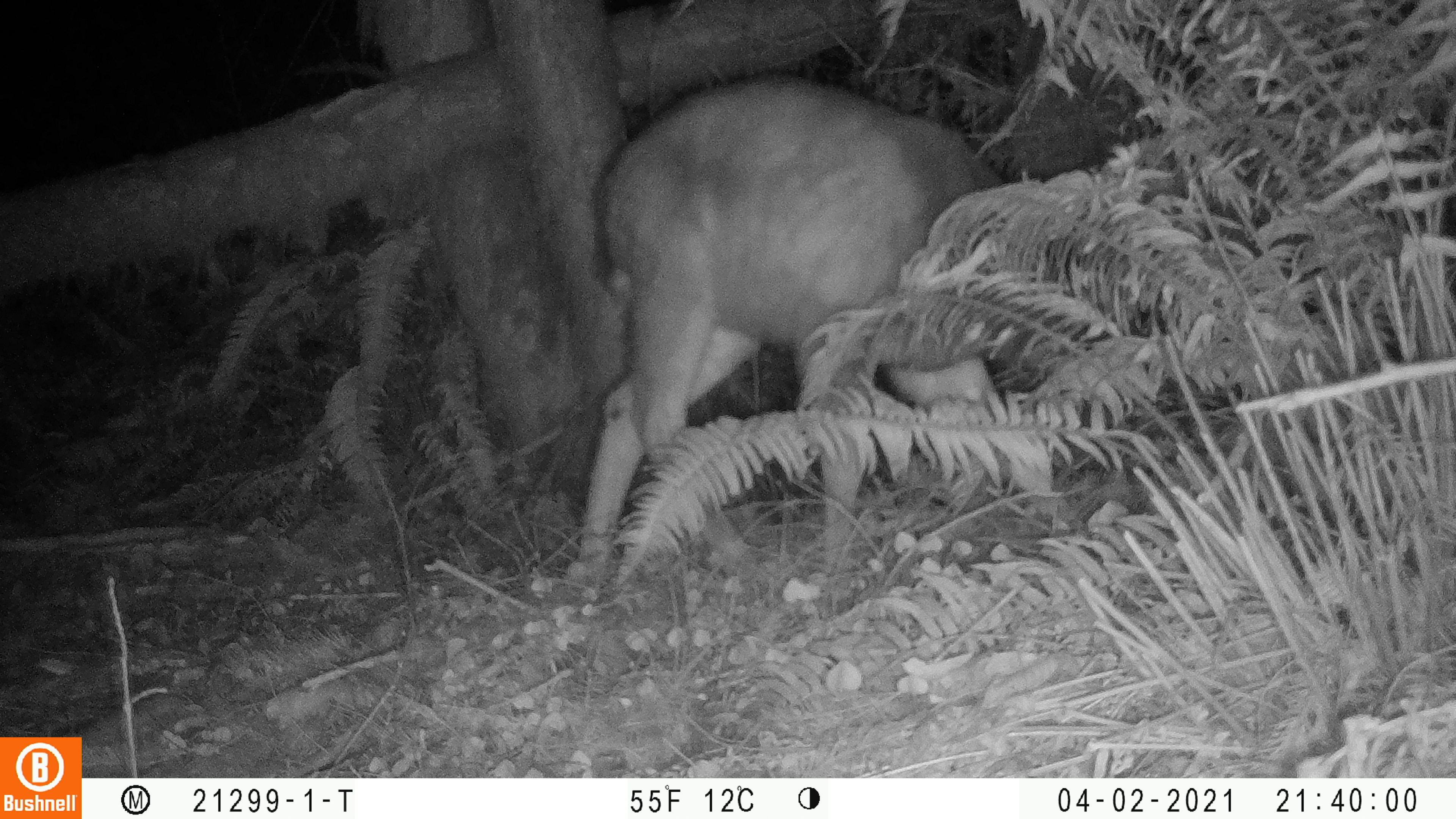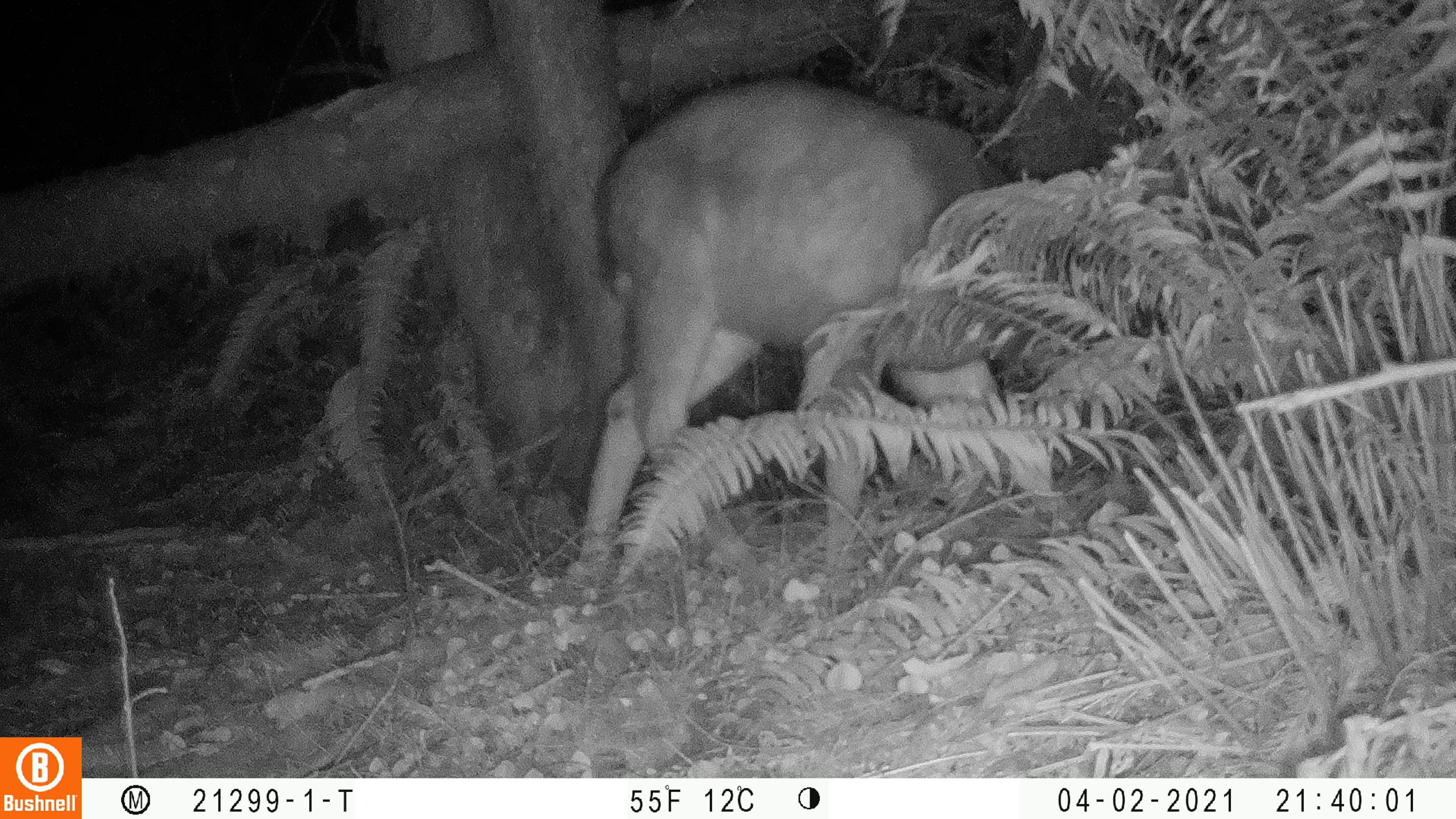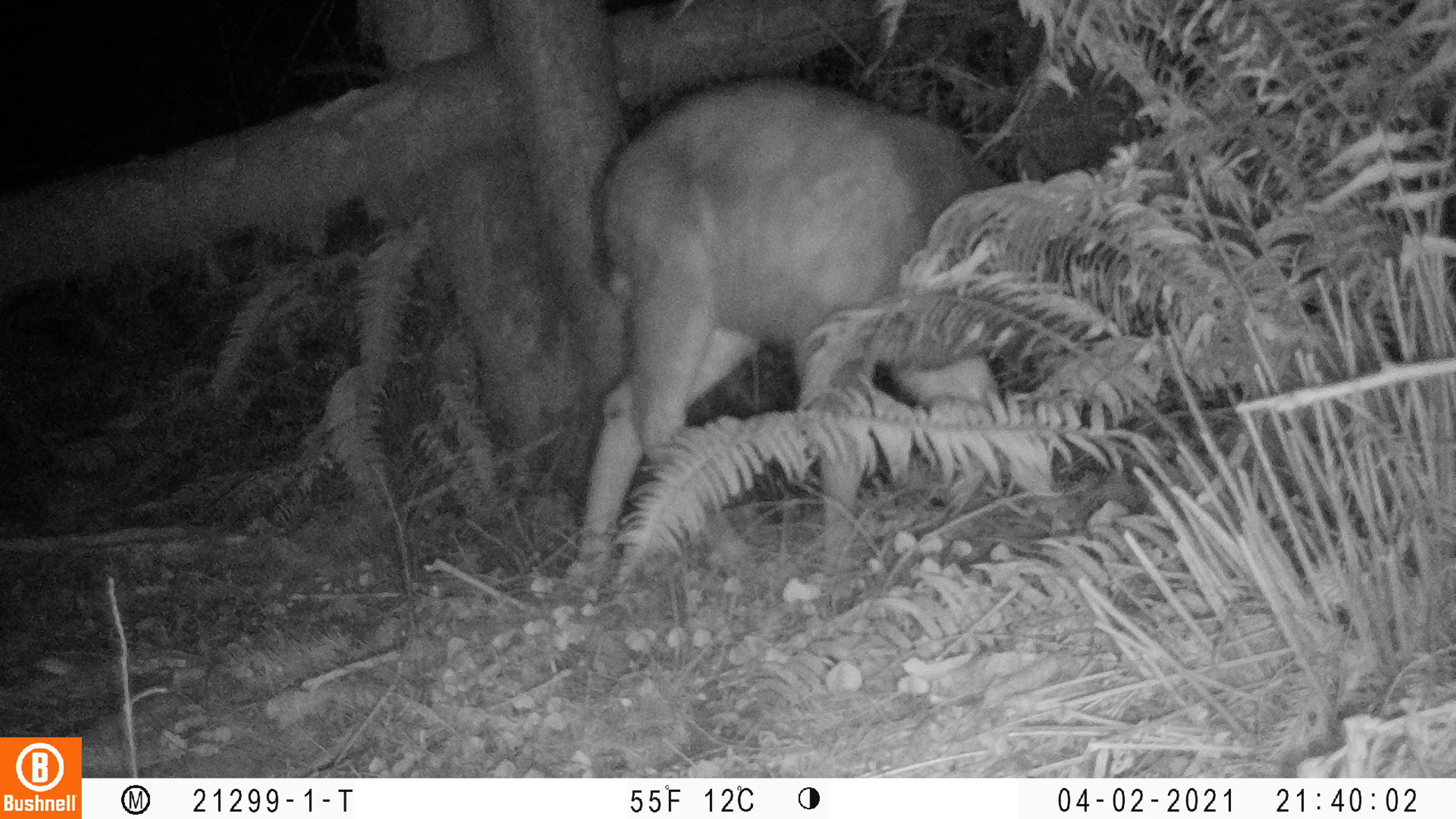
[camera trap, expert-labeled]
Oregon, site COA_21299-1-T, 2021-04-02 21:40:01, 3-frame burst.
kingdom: Animalia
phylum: Chordata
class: Mammalia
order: Artiodactyla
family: Cervidae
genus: Odocoileus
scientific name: Odocoileus hemionus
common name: black-tailed deer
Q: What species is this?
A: Black-tailed deer (Odocoileus hemionus).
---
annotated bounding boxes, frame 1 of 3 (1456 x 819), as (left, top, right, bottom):
black-tailed deer: (570, 67, 1177, 580)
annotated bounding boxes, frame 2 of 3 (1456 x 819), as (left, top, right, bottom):
black-tailed deer: (575, 76, 1143, 583)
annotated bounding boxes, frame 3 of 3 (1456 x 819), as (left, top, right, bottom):
black-tailed deer: (573, 63, 1141, 581)